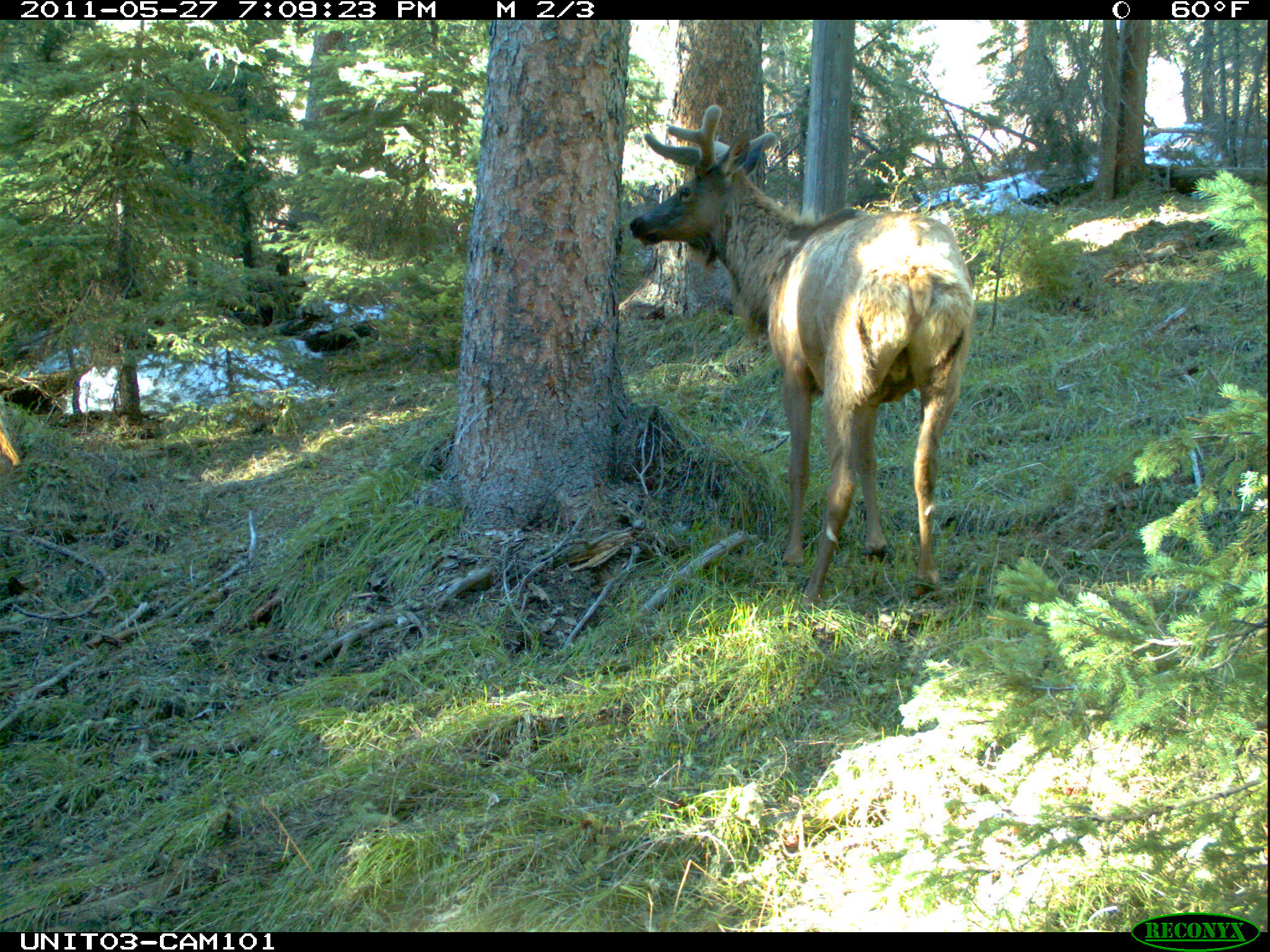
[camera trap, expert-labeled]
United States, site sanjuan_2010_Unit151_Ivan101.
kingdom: Animalia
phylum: Chordata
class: Mammalia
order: Artiodactyla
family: Cervidae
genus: Cervus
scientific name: Cervus elaphus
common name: red deer